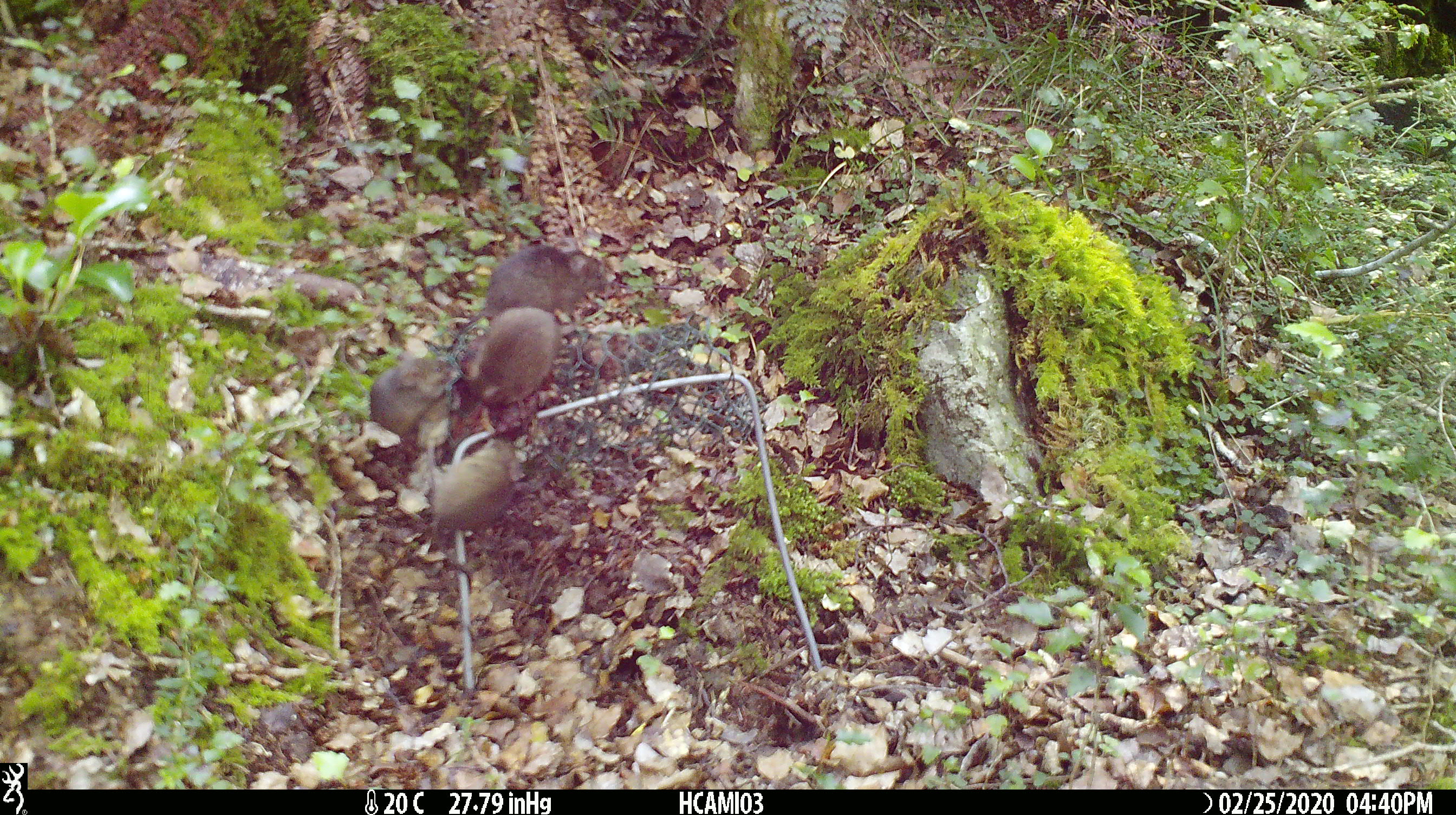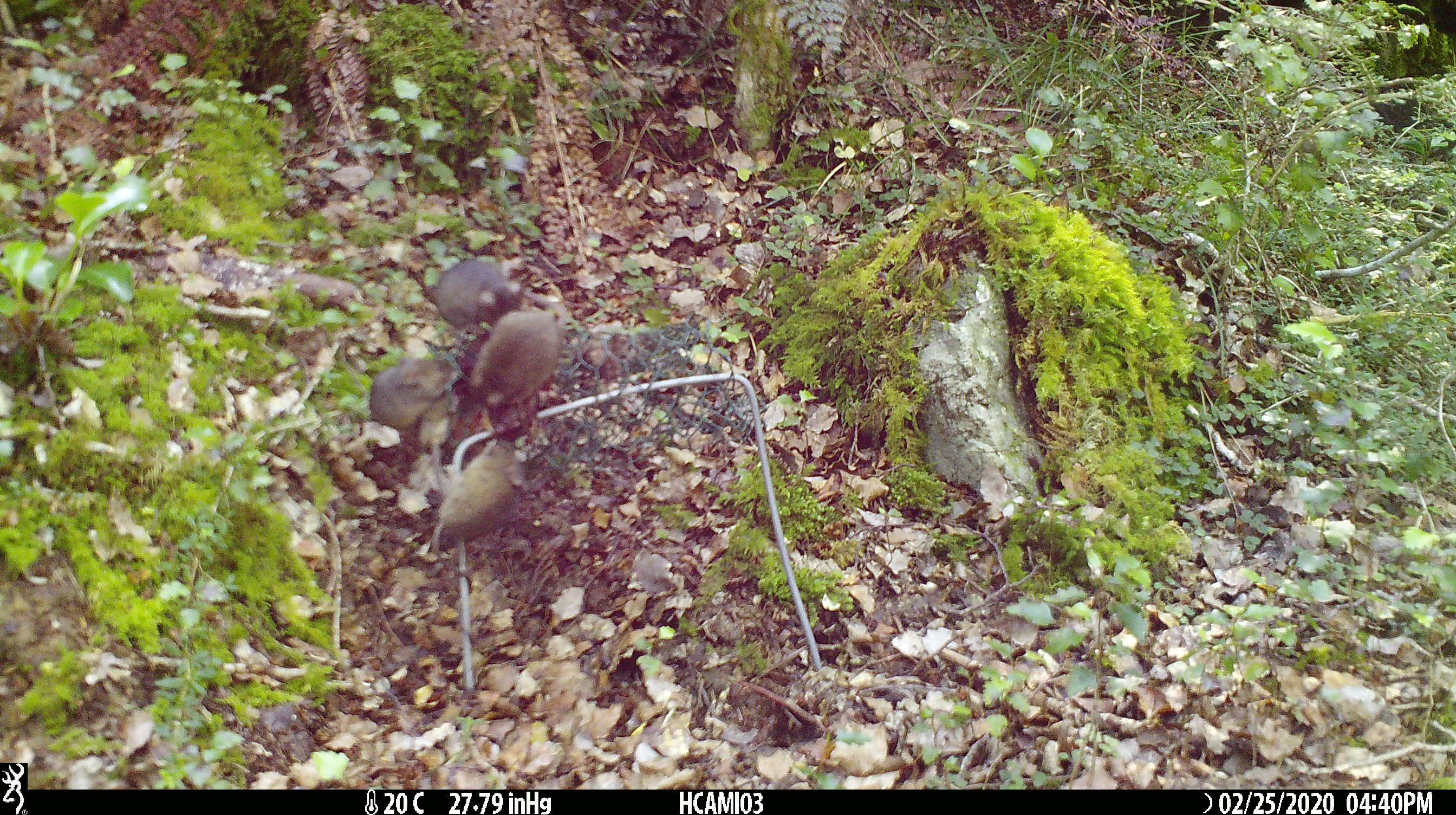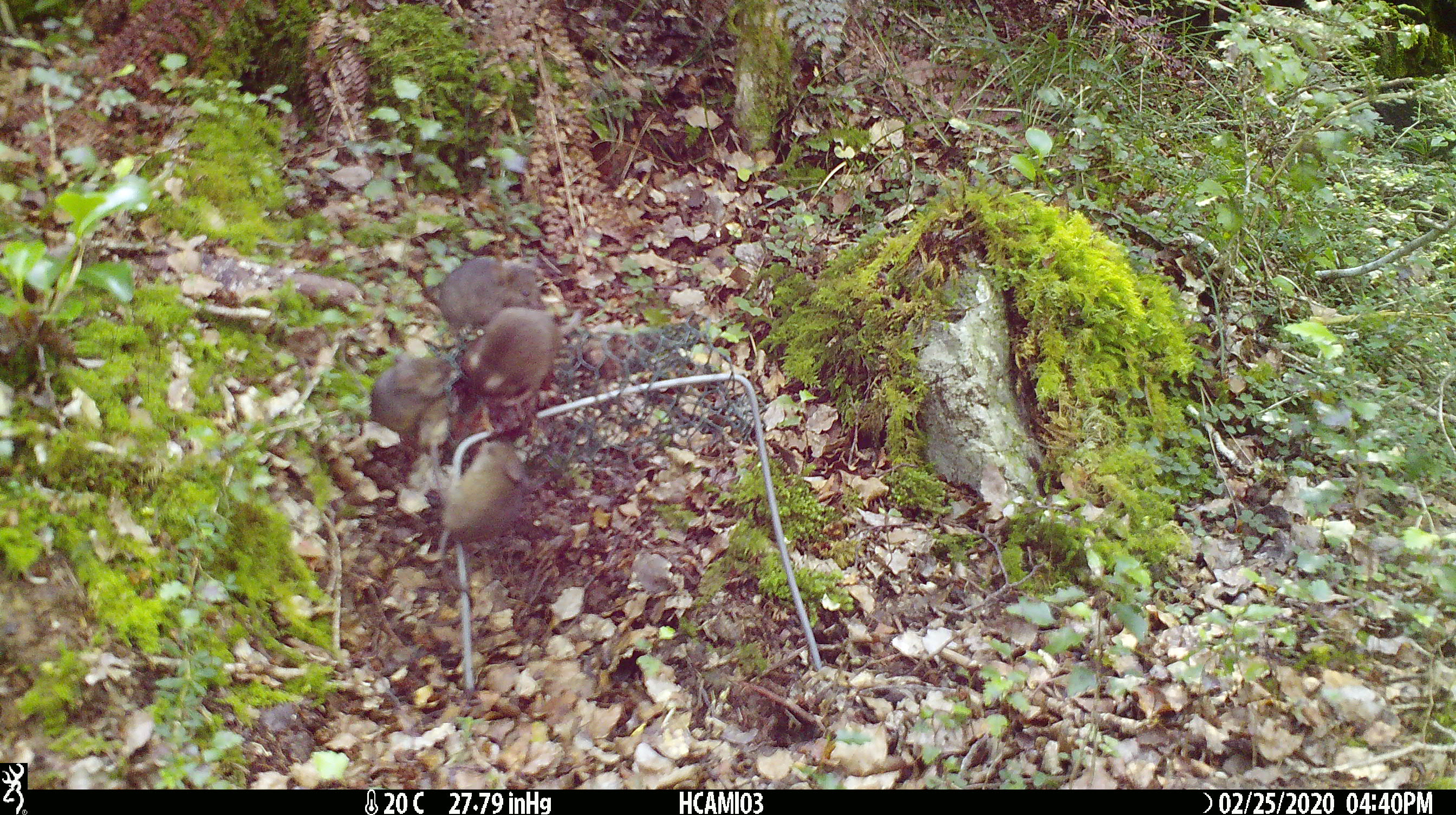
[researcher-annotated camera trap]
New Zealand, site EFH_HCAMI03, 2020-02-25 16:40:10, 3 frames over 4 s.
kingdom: Animalia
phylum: Chordata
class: Mammalia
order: Rodentia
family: Muridae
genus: Mus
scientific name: Mus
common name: mouse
Mouse (Mus).